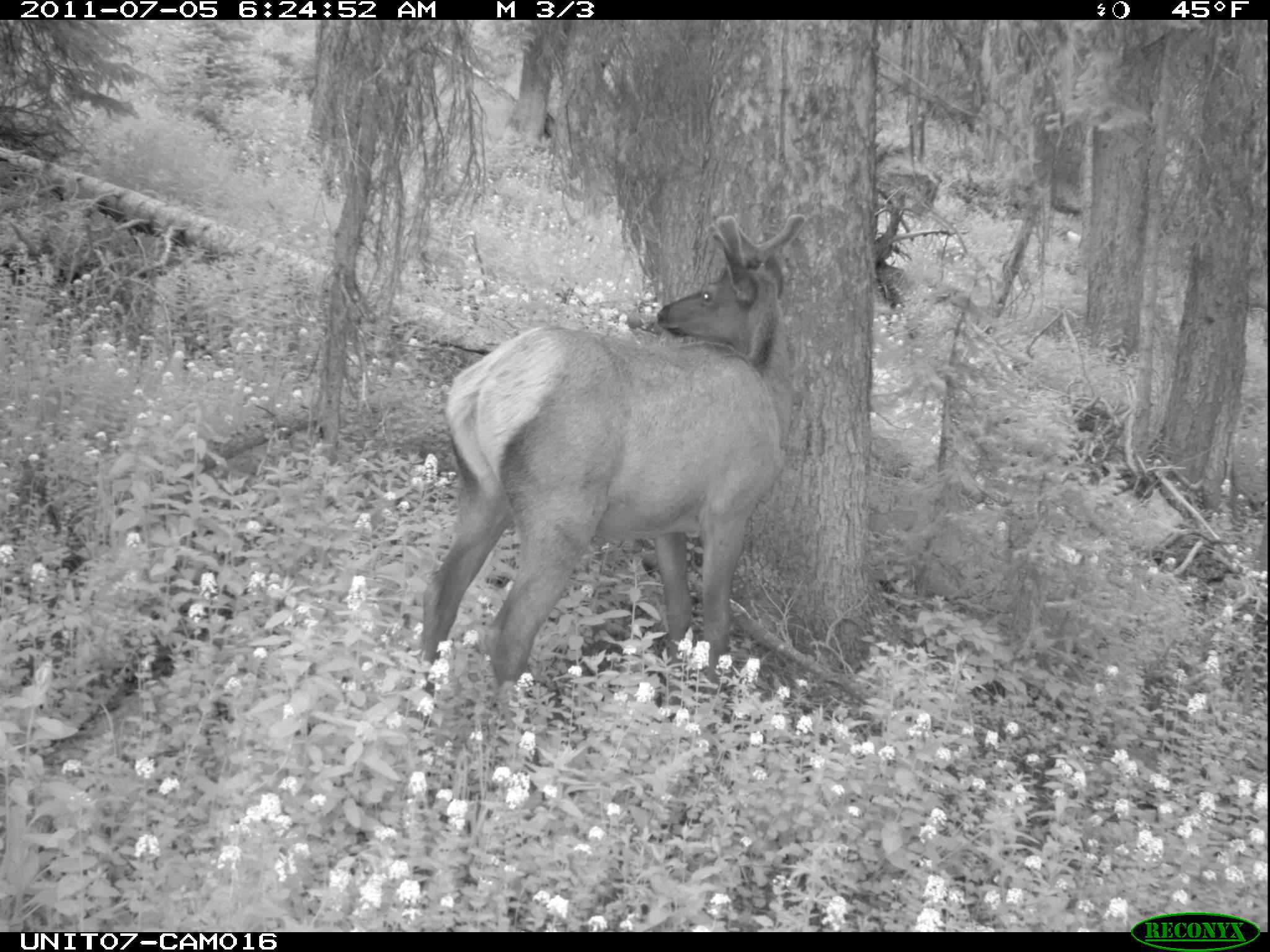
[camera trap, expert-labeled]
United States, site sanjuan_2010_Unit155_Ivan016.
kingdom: Animalia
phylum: Chordata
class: Mammalia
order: Artiodactyla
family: Cervidae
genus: Cervus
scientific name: Cervus elaphus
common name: red deer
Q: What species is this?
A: Cervus elaphus (red deer).